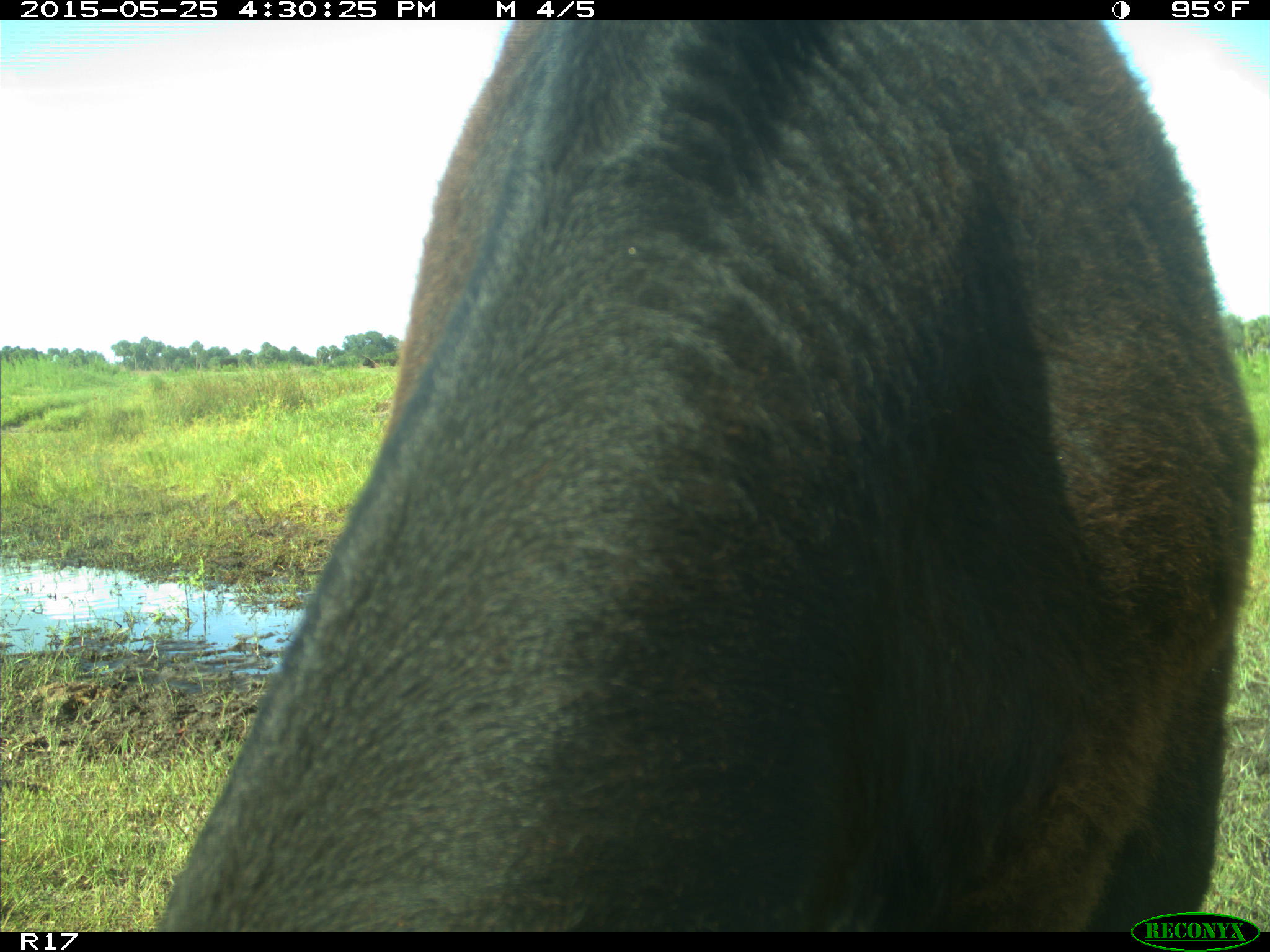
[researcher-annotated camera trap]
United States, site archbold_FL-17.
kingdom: Animalia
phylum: Chordata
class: Mammalia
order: Artiodactyla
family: Bovidae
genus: Bos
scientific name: Bos taurus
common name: domestic cow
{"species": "Bos taurus (domestic cow)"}